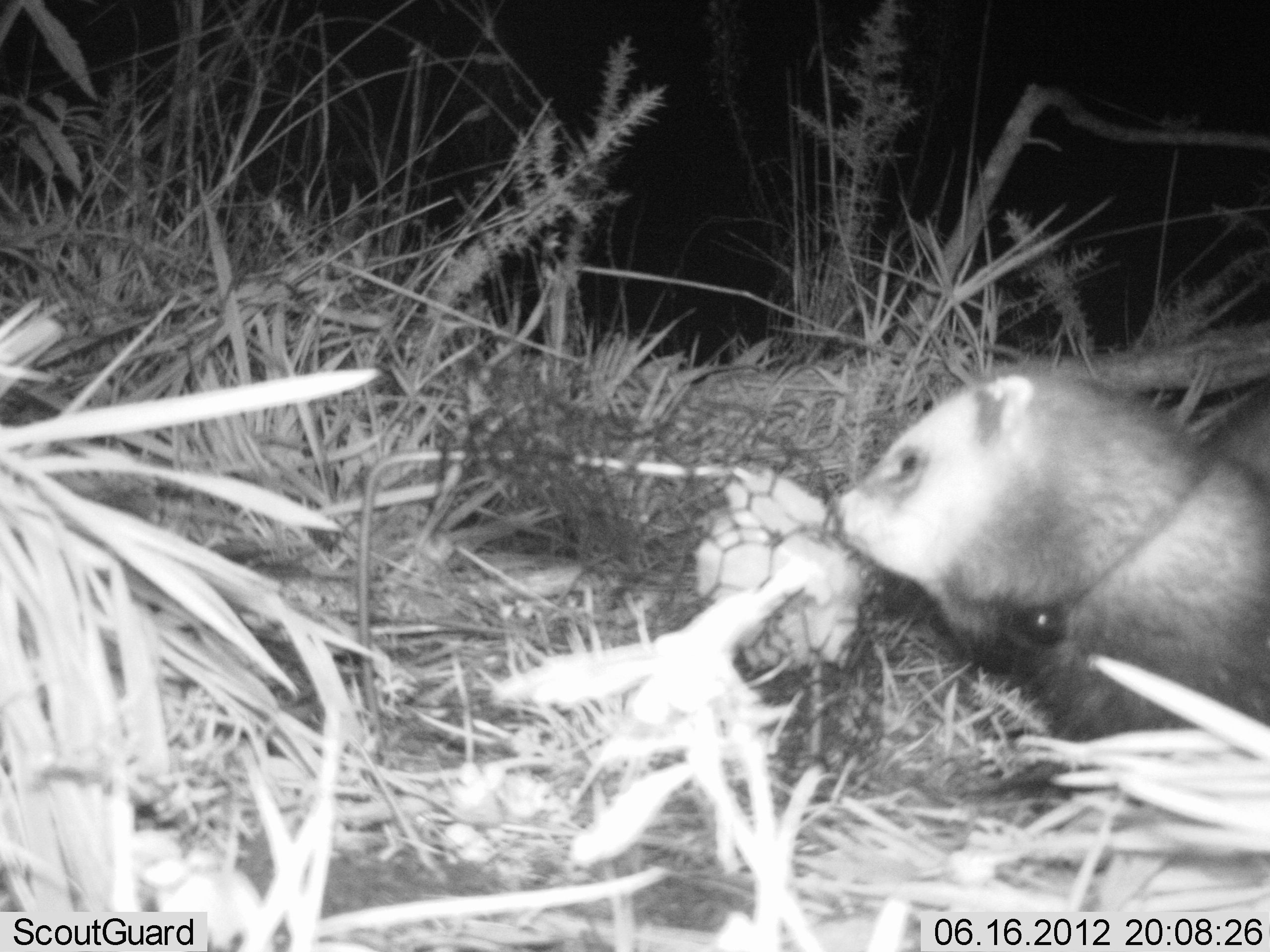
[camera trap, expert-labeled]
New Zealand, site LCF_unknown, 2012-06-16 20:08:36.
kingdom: Animalia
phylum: Chordata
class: Mammalia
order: Carnivora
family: Mustelidae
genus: Mustela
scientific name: Mustela furo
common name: ferret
Ferret (Mustela furo).